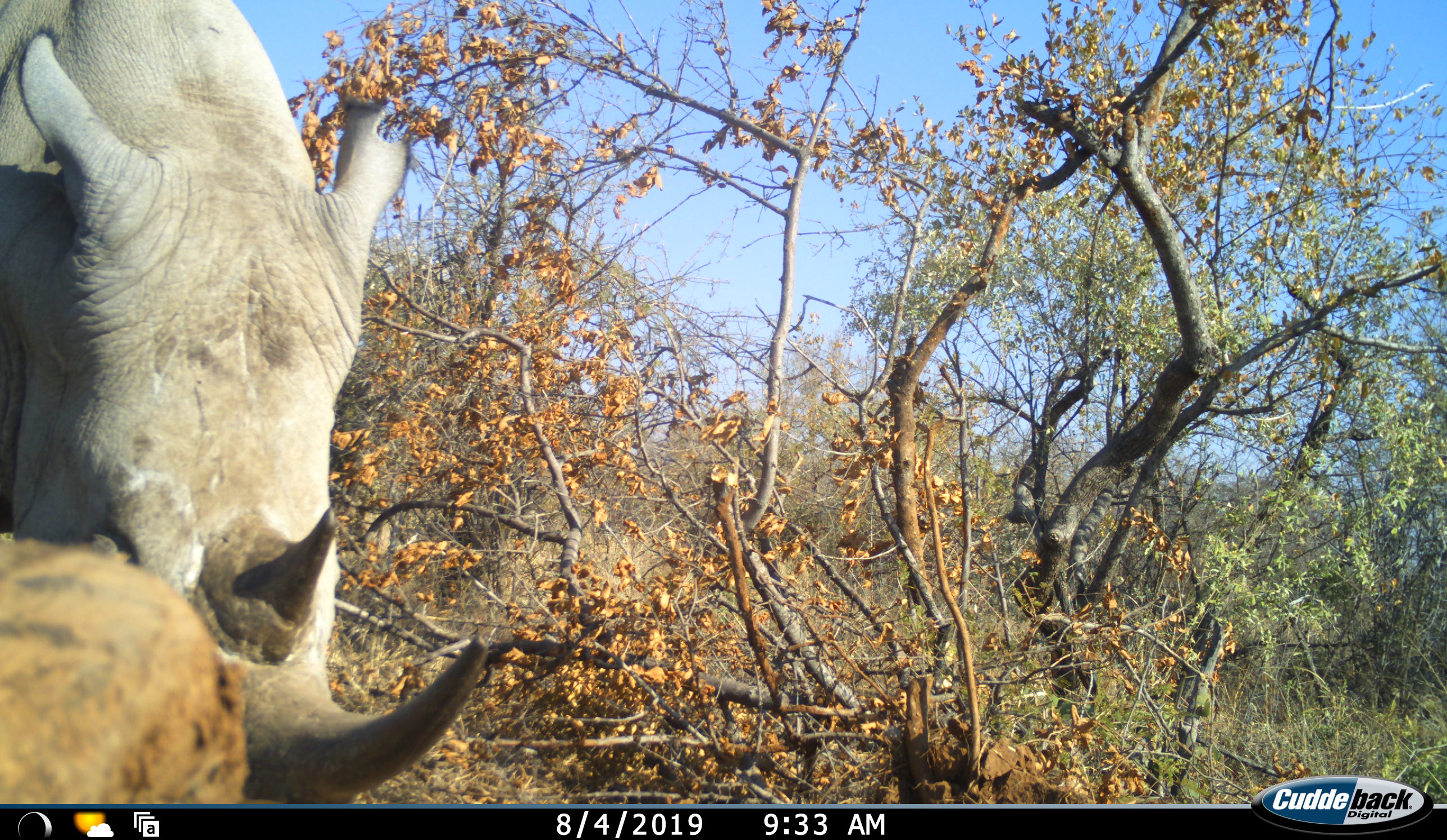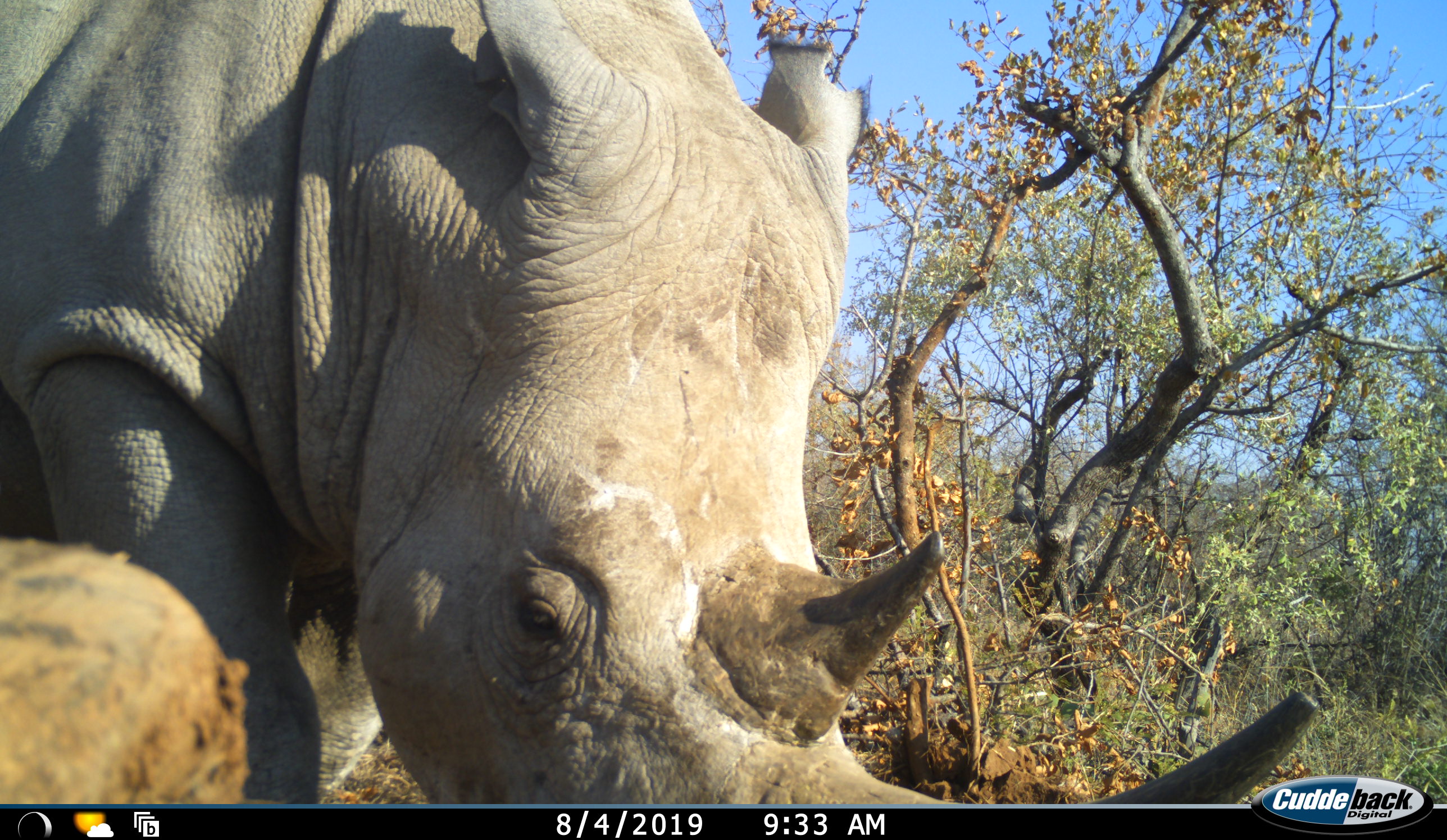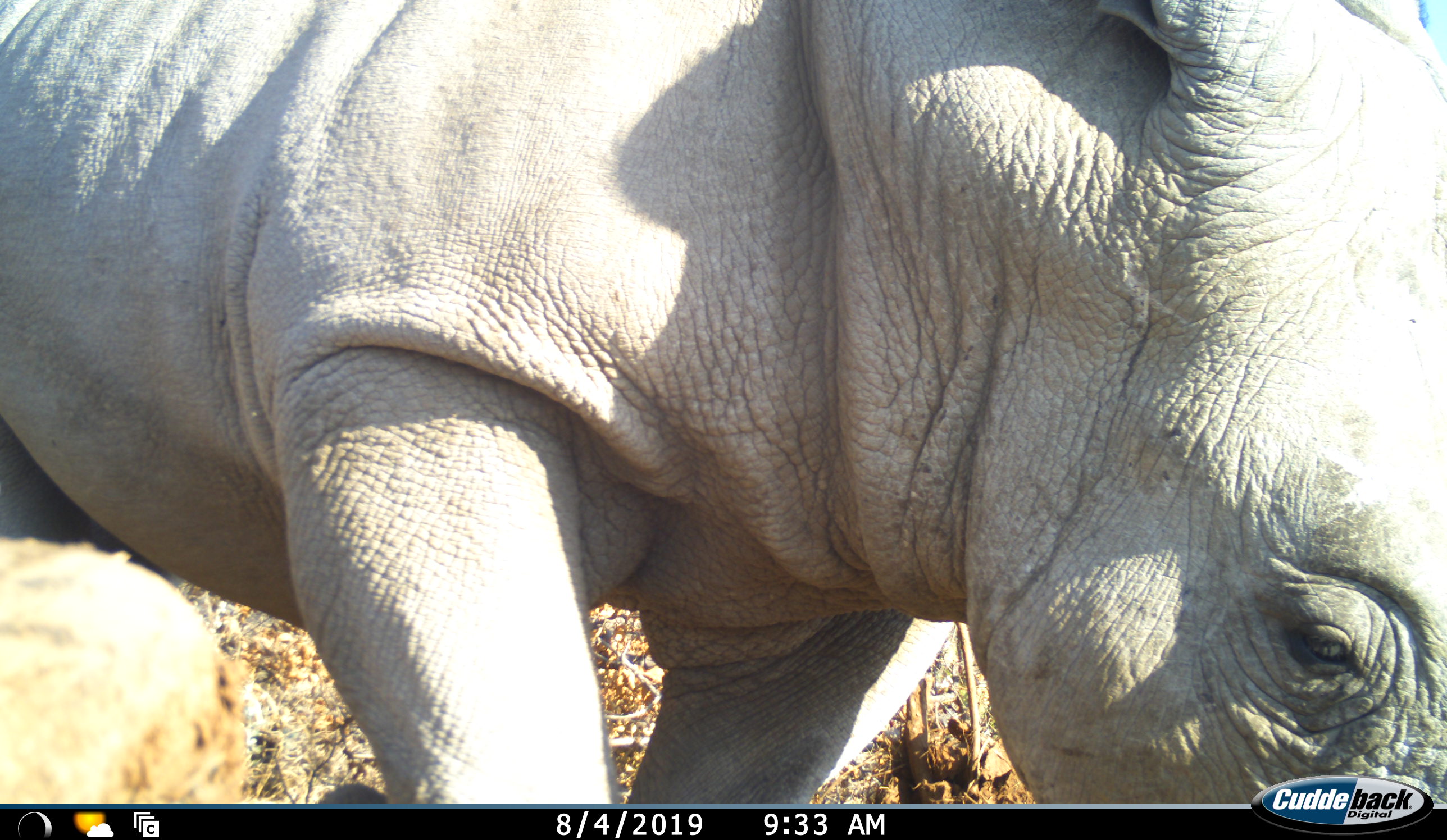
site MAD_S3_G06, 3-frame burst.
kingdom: Animalia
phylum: Chordata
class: Mammalia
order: Perissodactyla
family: Rhinocerotidae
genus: Ceratotherium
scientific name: Ceratotherium simum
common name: white rhinoceros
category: rhinoceroswhite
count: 1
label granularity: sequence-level